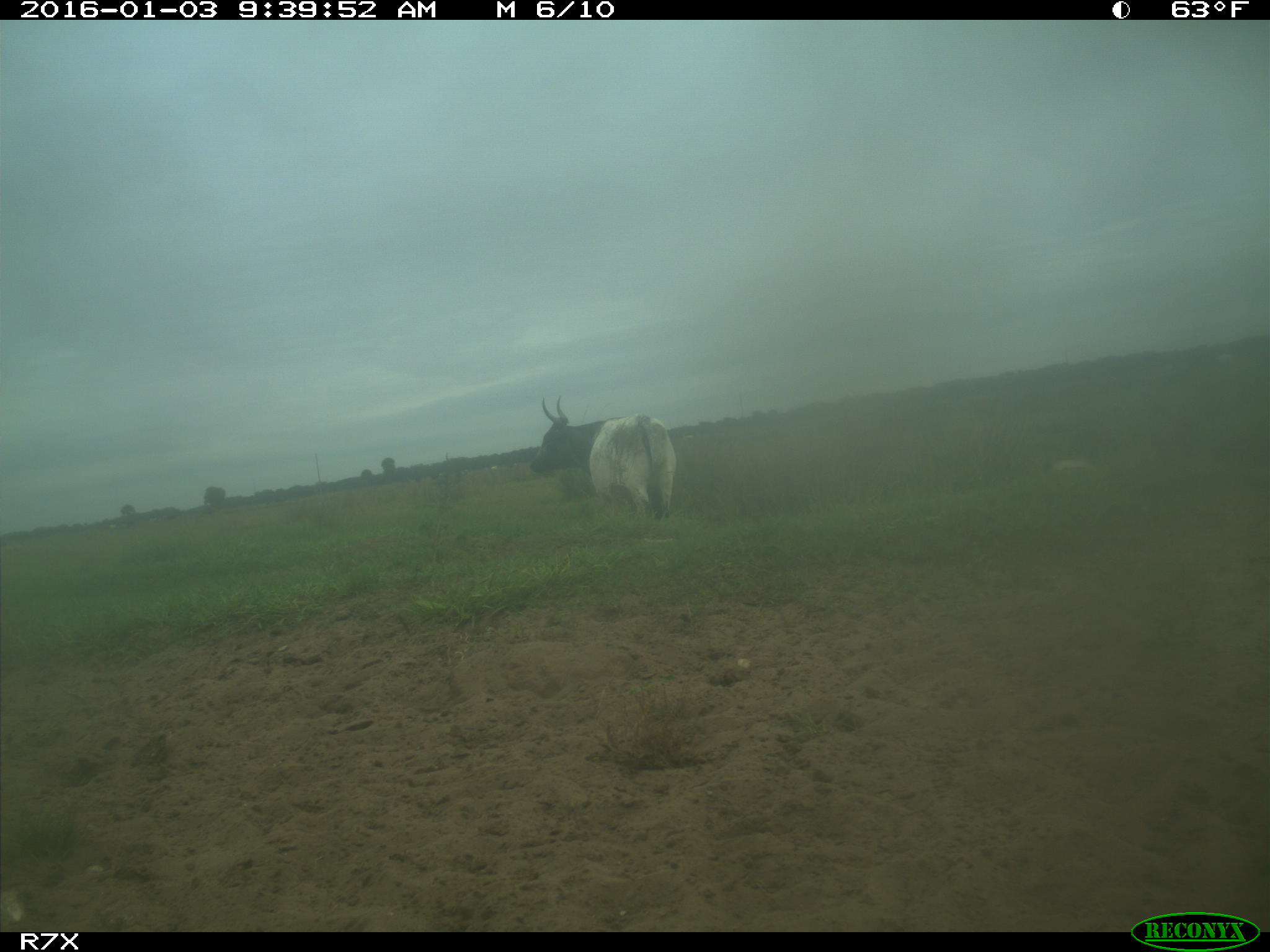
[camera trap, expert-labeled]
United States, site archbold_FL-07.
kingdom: Animalia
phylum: Chordata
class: Mammalia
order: Artiodactyla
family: Bovidae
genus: Bos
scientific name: Bos taurus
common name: domestic cow